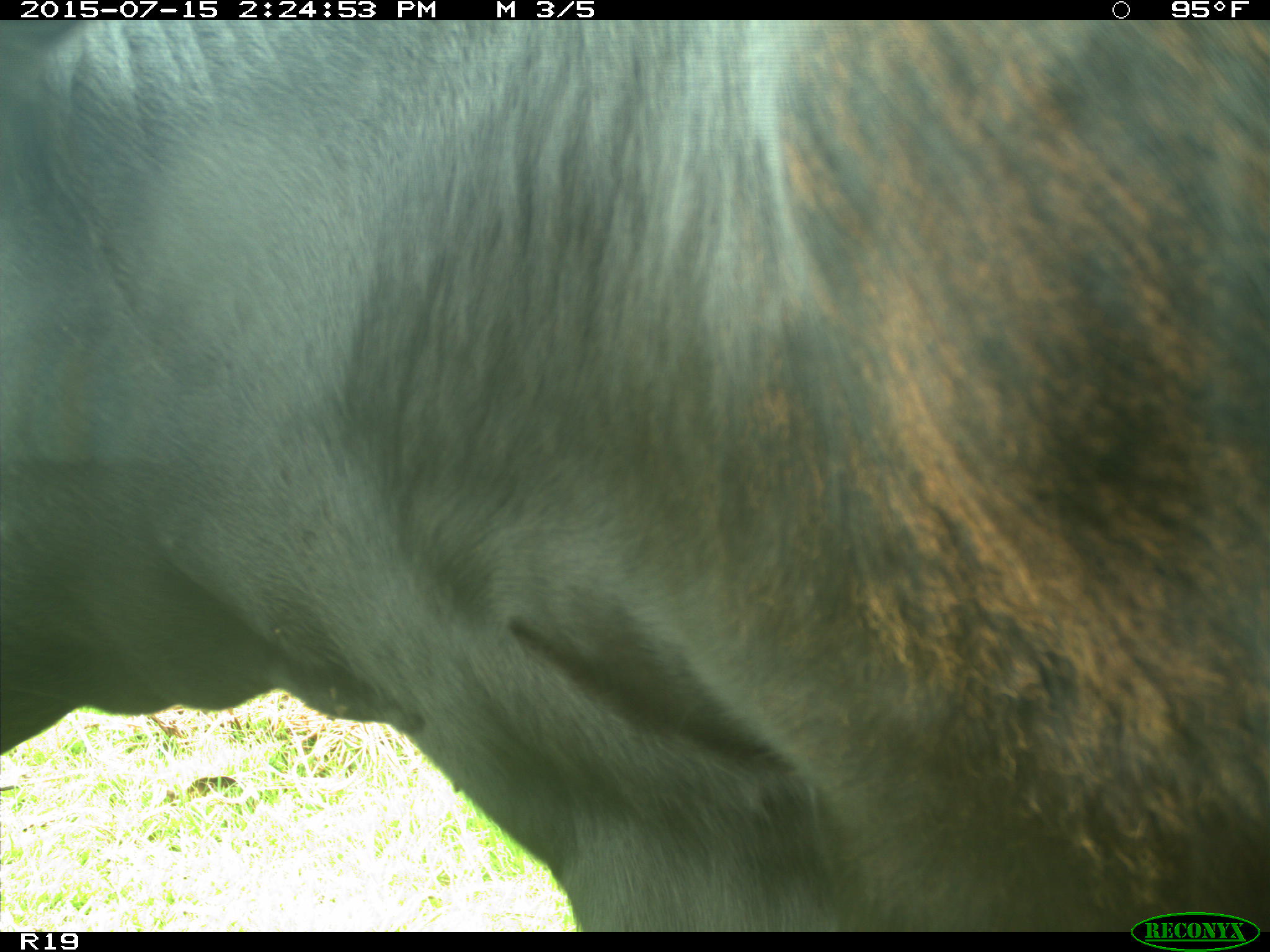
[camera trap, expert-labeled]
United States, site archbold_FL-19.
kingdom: Animalia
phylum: Chordata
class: Mammalia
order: Artiodactyla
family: Bovidae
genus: Bos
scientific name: Bos taurus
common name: domestic cow